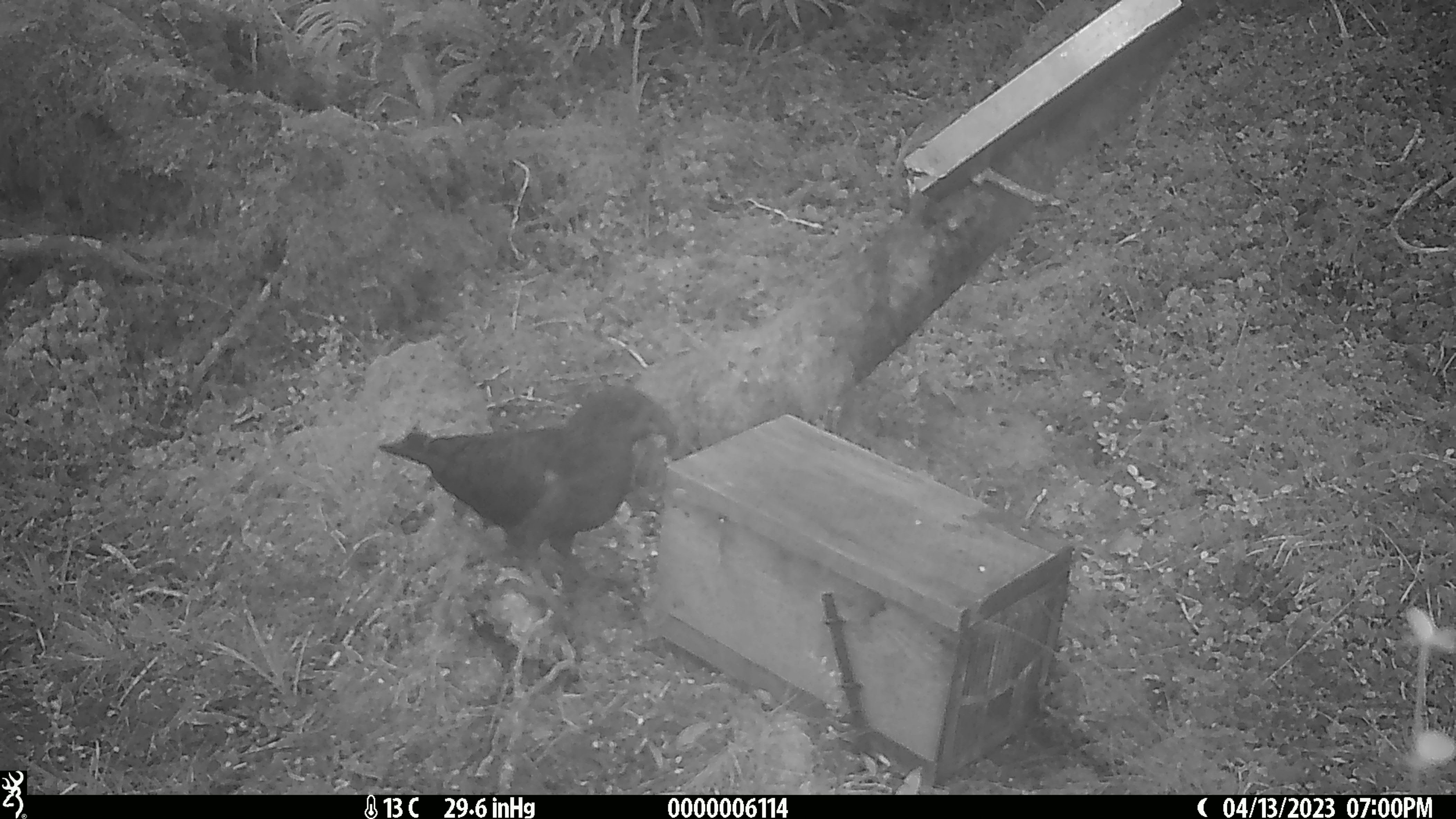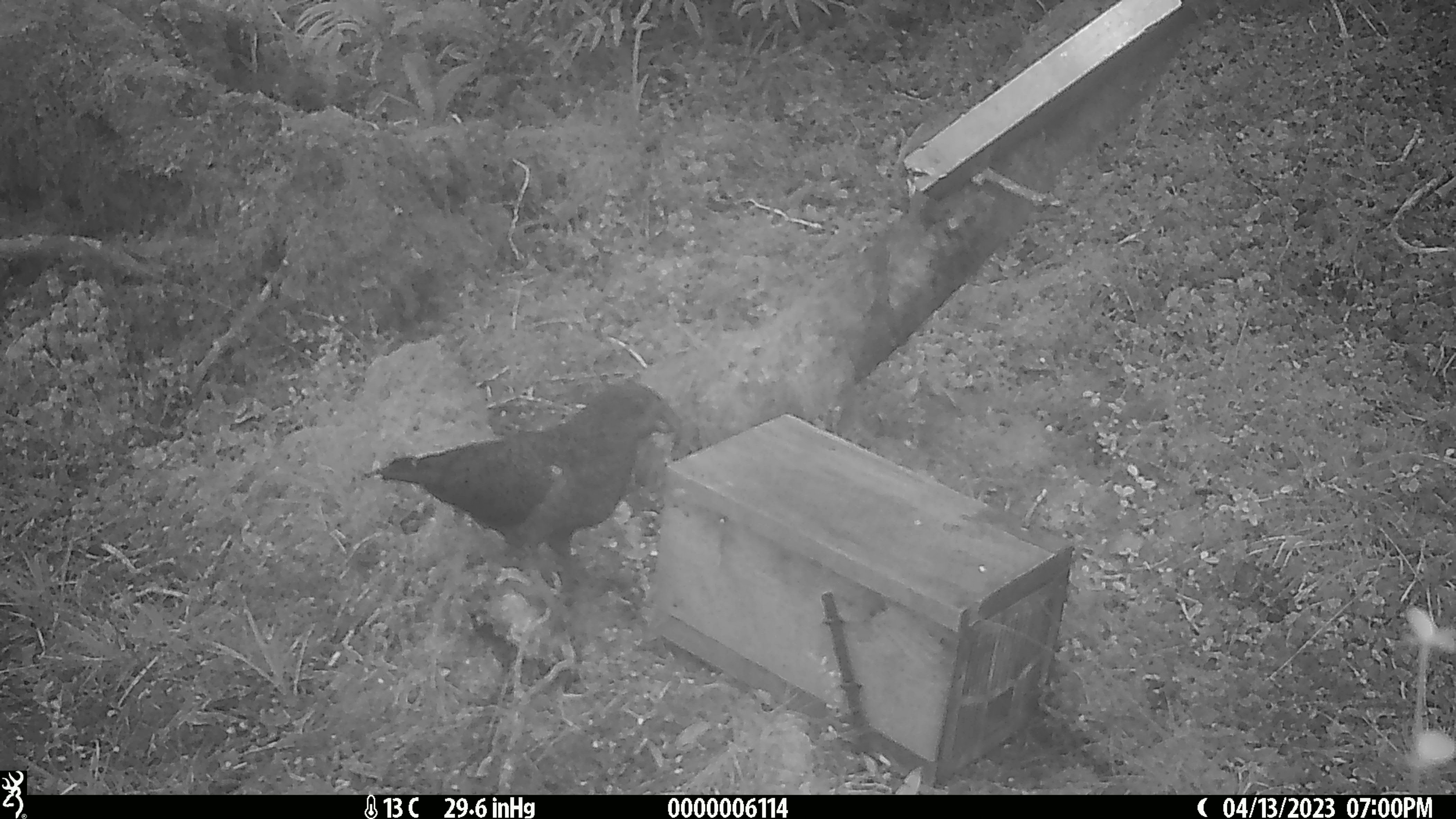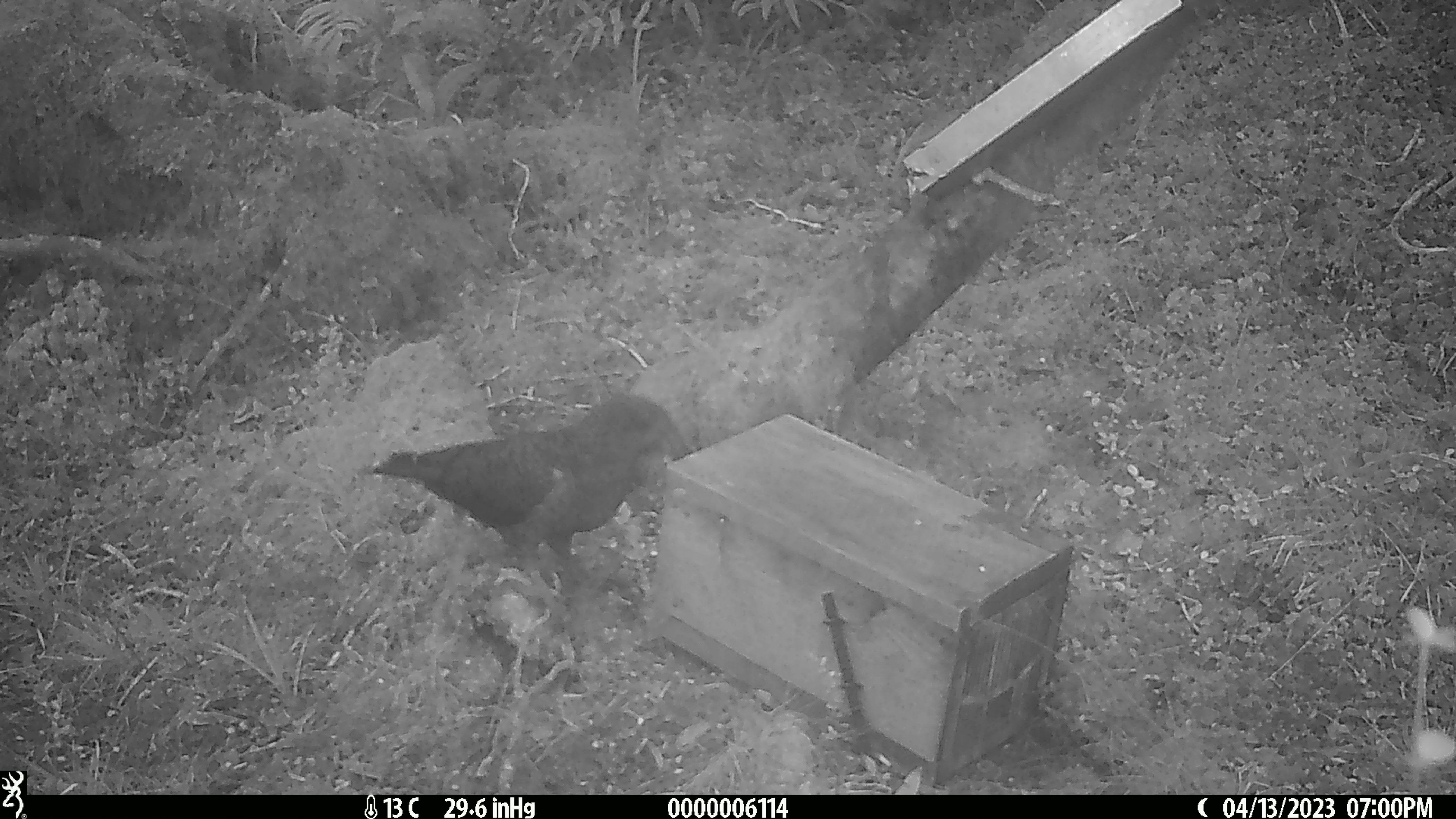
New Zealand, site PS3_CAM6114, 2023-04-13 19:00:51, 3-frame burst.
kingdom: Animalia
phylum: Chordata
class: Aves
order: Psittaciformes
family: Strigopidae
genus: Nestor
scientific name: Nestor notabilis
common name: kea